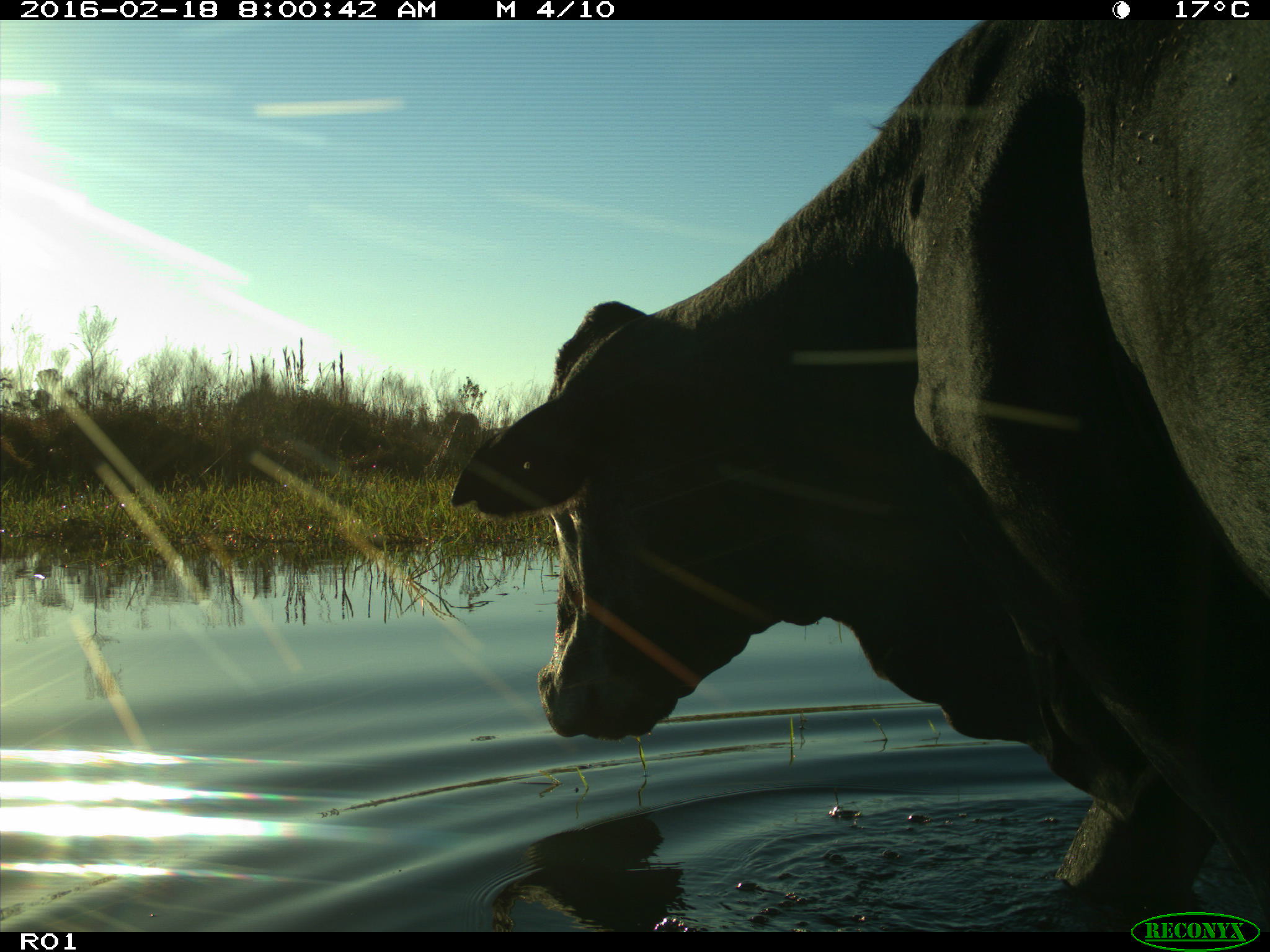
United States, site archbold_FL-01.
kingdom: Animalia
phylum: Chordata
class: Mammalia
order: Artiodactyla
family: Bovidae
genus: Bos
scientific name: Bos taurus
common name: domestic cow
Bos taurus (domestic cow).